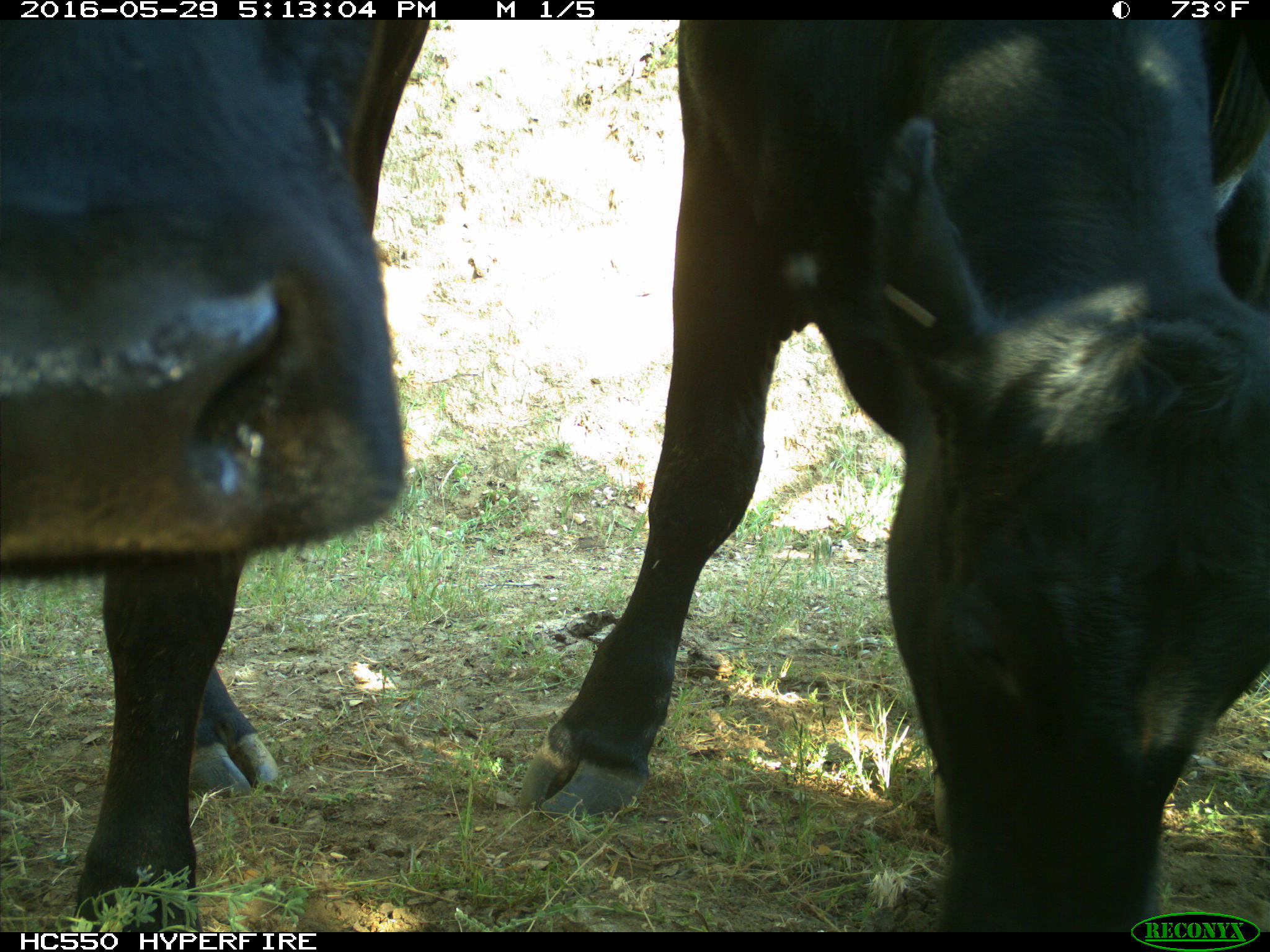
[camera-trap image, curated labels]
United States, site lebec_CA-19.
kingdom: Animalia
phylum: Chordata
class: Mammalia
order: Artiodactyla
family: Bovidae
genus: Bos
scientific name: Bos taurus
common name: domestic cow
Bos taurus (domestic cow).